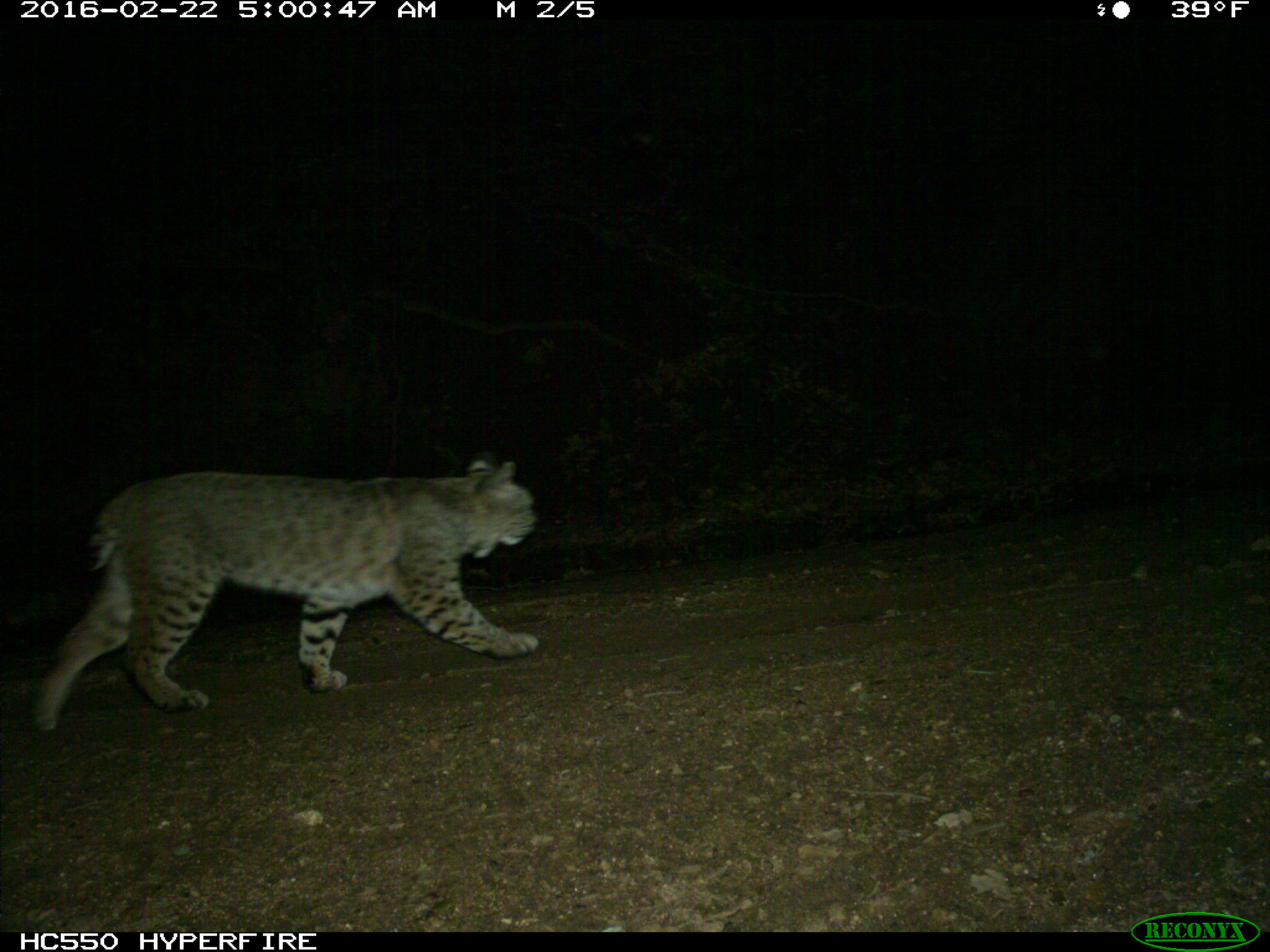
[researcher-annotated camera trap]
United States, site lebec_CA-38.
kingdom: Animalia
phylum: Chordata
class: Mammalia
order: Carnivora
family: Felidae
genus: Lynx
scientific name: Lynx rufus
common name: bobcat